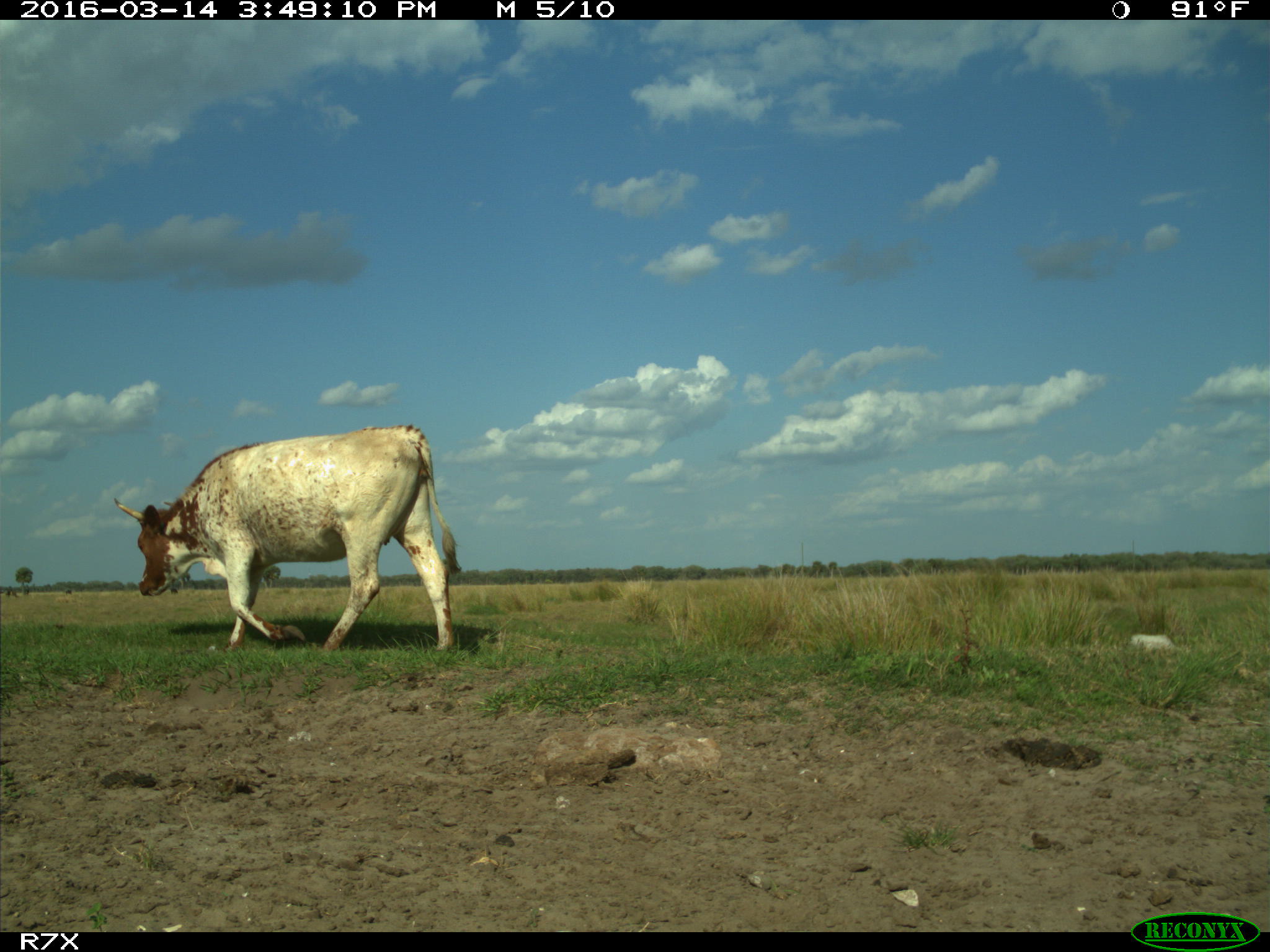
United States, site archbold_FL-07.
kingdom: Animalia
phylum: Chordata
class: Mammalia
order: Artiodactyla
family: Bovidae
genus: Bos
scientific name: Bos taurus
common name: domestic cow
Bos taurus (domestic cow).